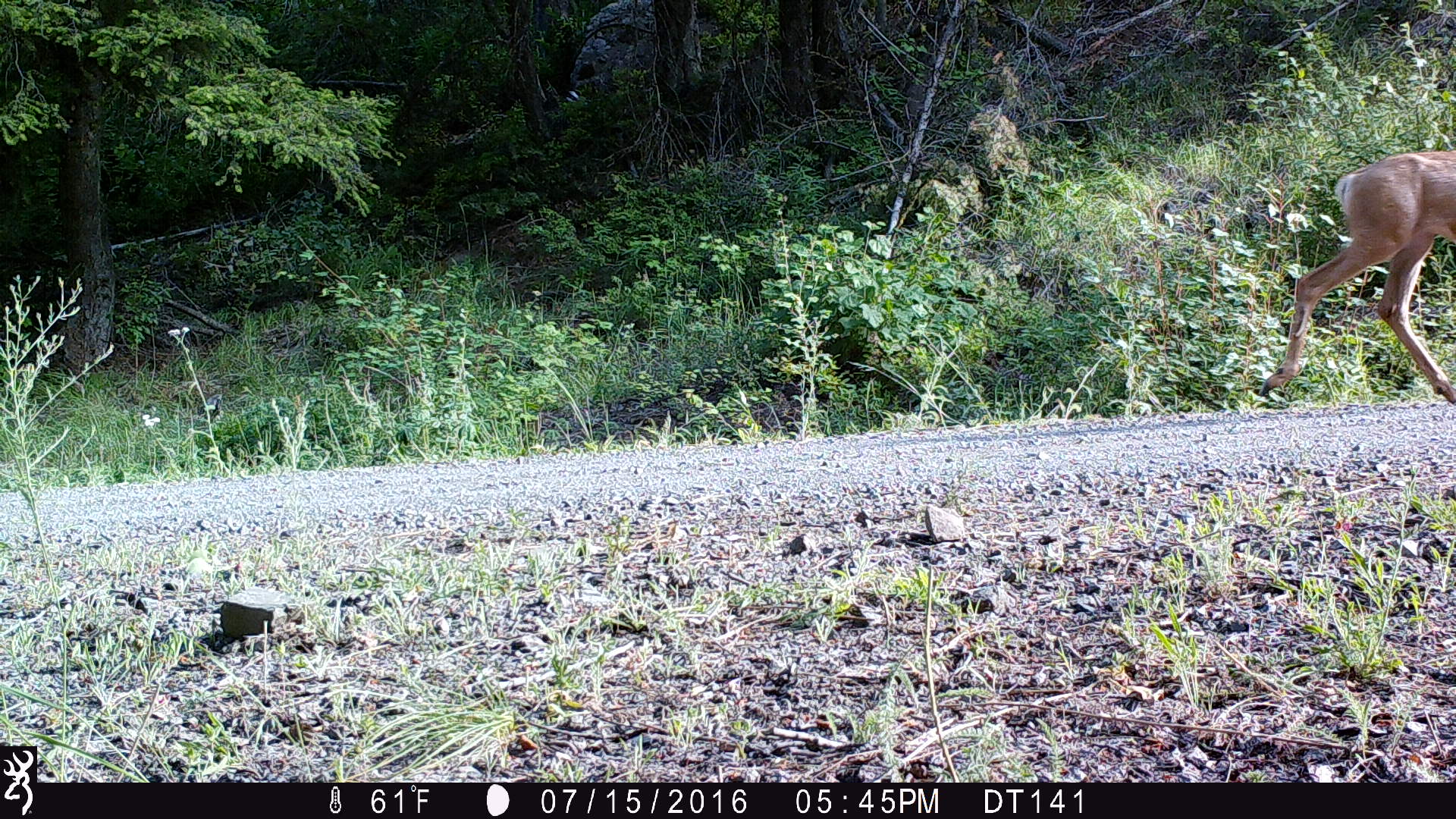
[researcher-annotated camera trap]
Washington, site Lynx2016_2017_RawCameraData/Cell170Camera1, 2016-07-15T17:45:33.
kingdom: Animalia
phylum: Chordata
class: Mammalia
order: Artiodactyla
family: Cervidae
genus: Odocoileus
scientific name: Odocoileus hemionus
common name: mule deer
Odocoileus hemionus (mule deer). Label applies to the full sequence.